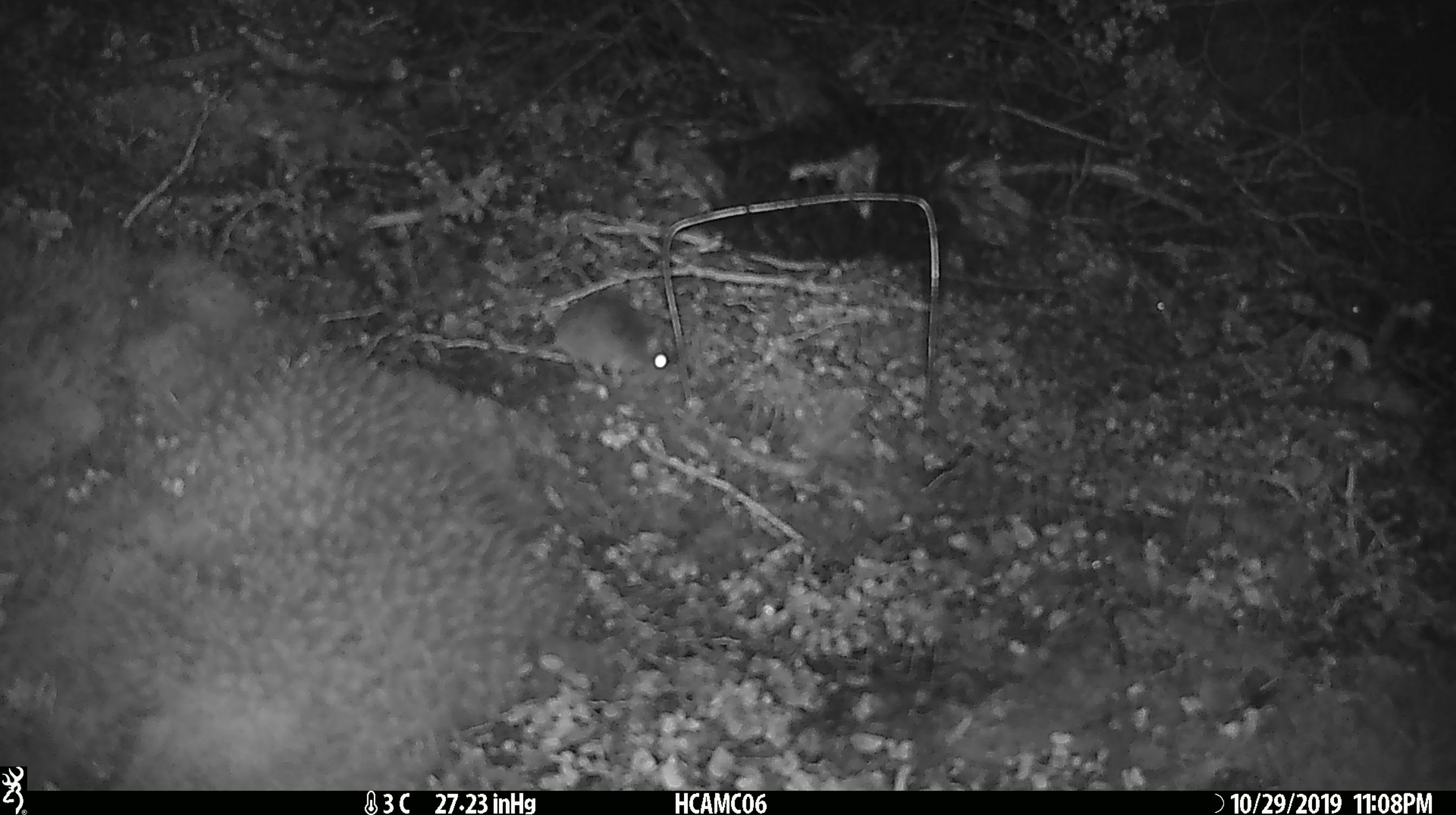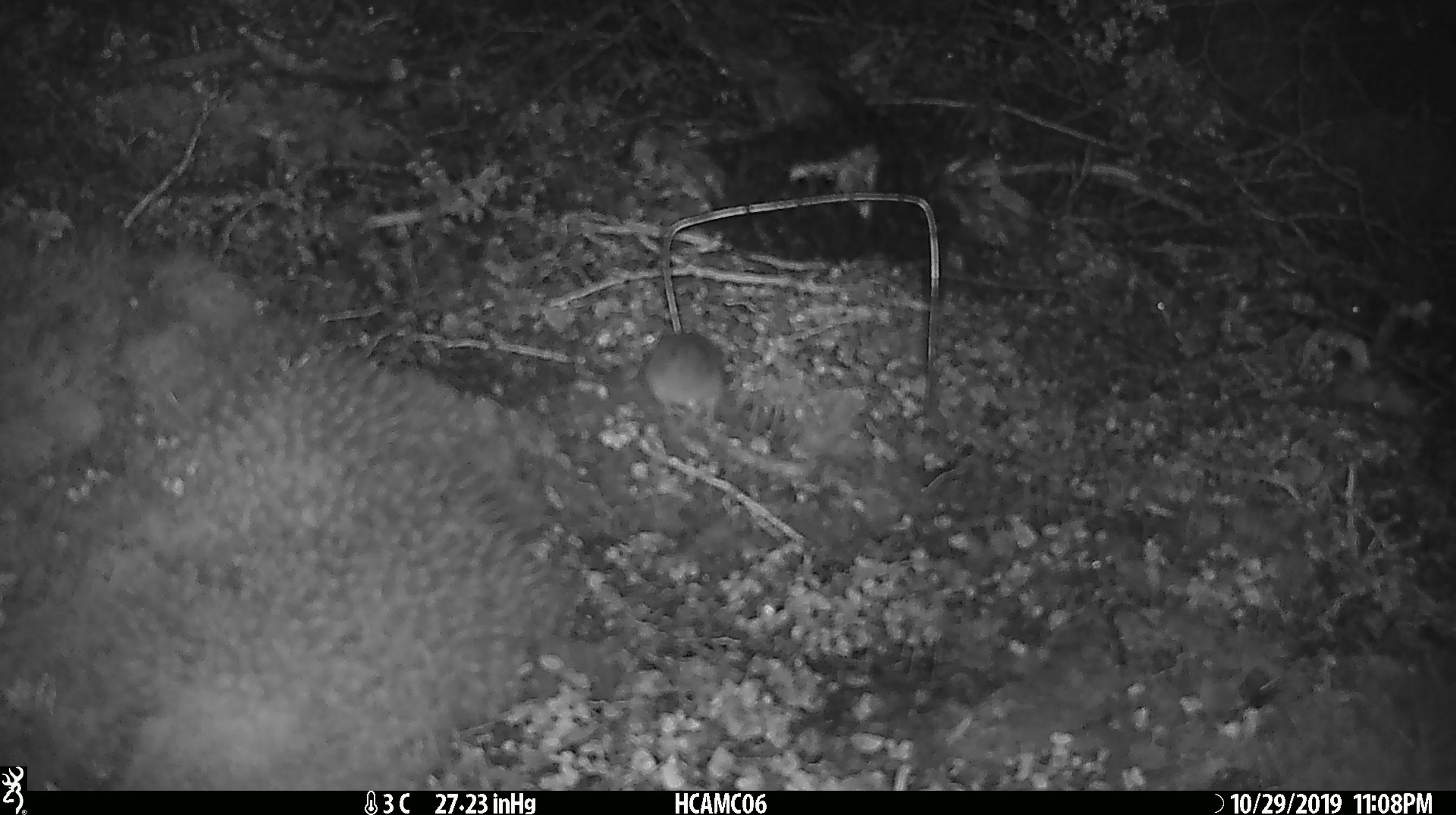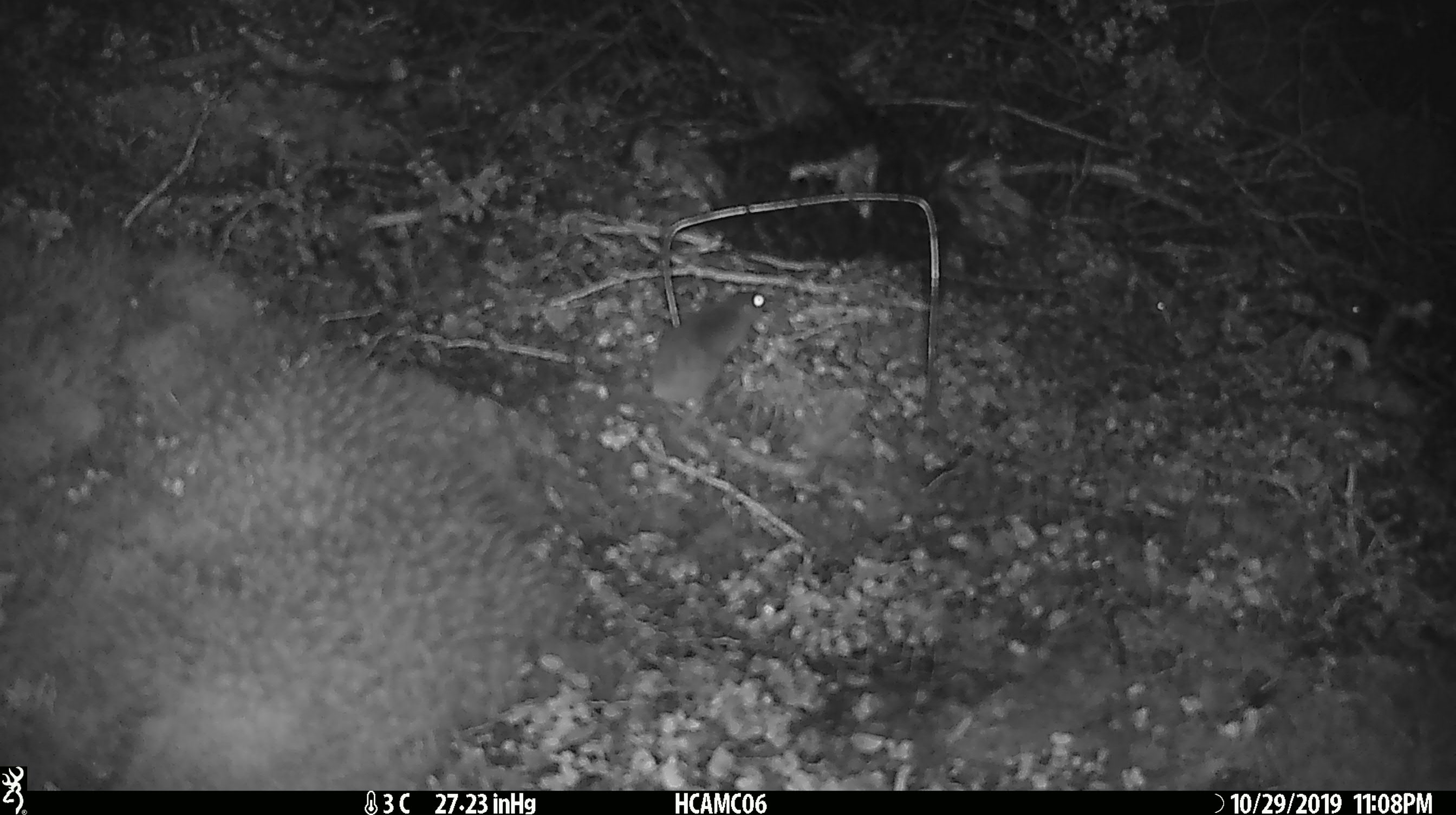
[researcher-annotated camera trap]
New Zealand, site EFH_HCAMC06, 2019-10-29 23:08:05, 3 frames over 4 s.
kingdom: Animalia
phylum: Chordata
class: Mammalia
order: Rodentia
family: Muridae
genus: Mus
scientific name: Mus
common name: mouse